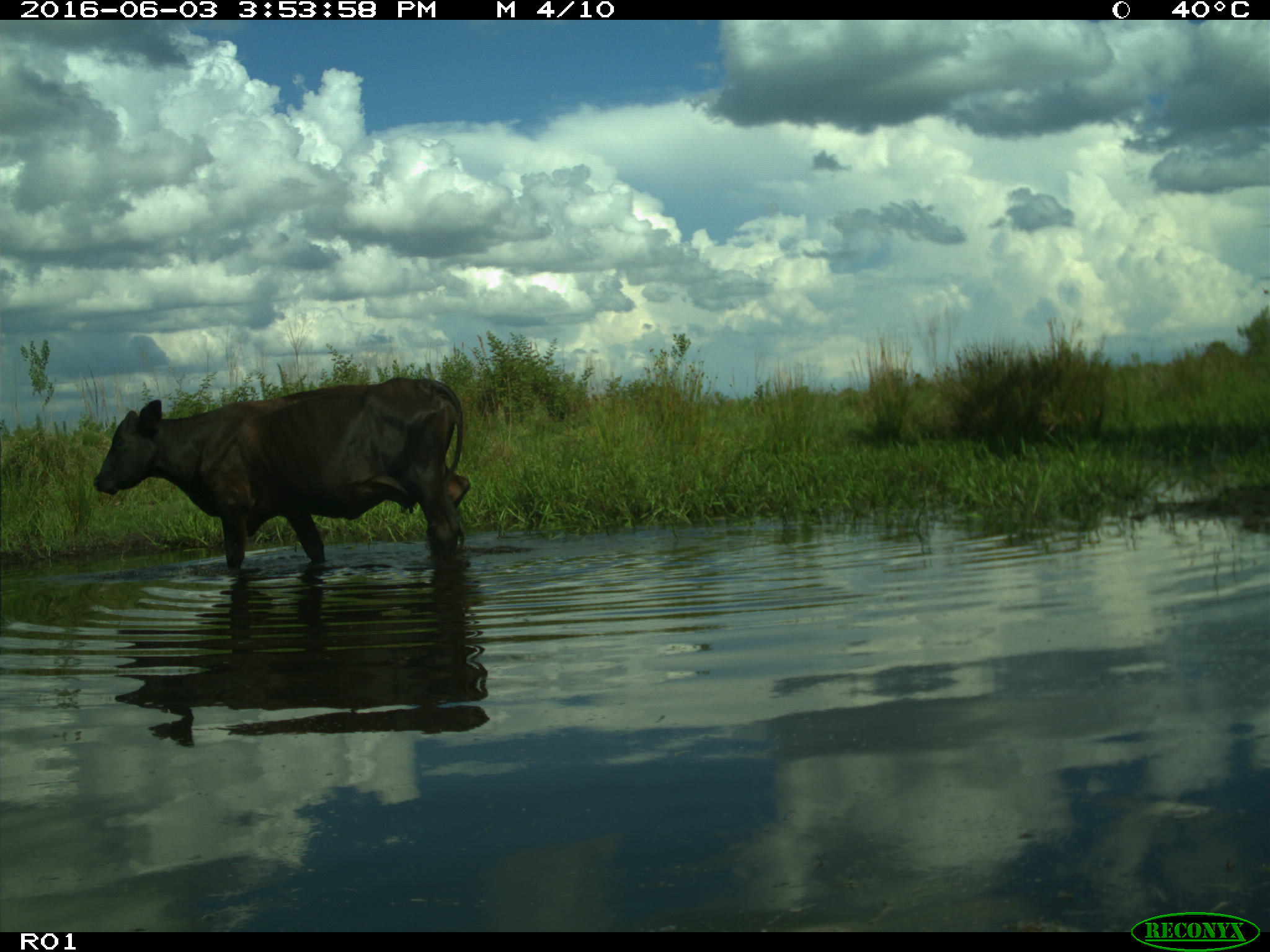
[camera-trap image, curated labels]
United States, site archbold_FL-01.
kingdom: Animalia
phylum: Chordata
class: Mammalia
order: Artiodactyla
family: Bovidae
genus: Bos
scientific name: Bos taurus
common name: domestic cow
Bos taurus (domestic cow).